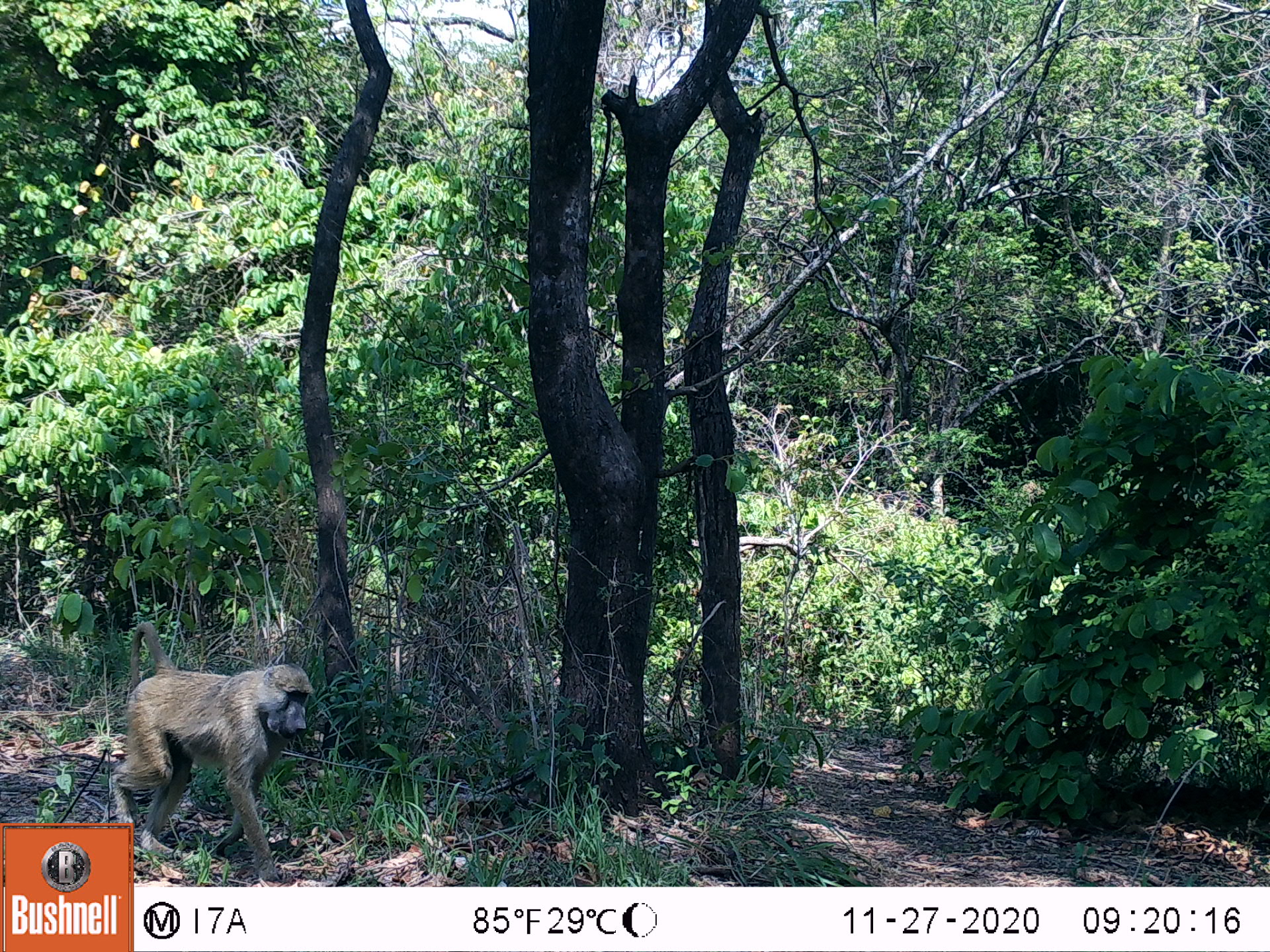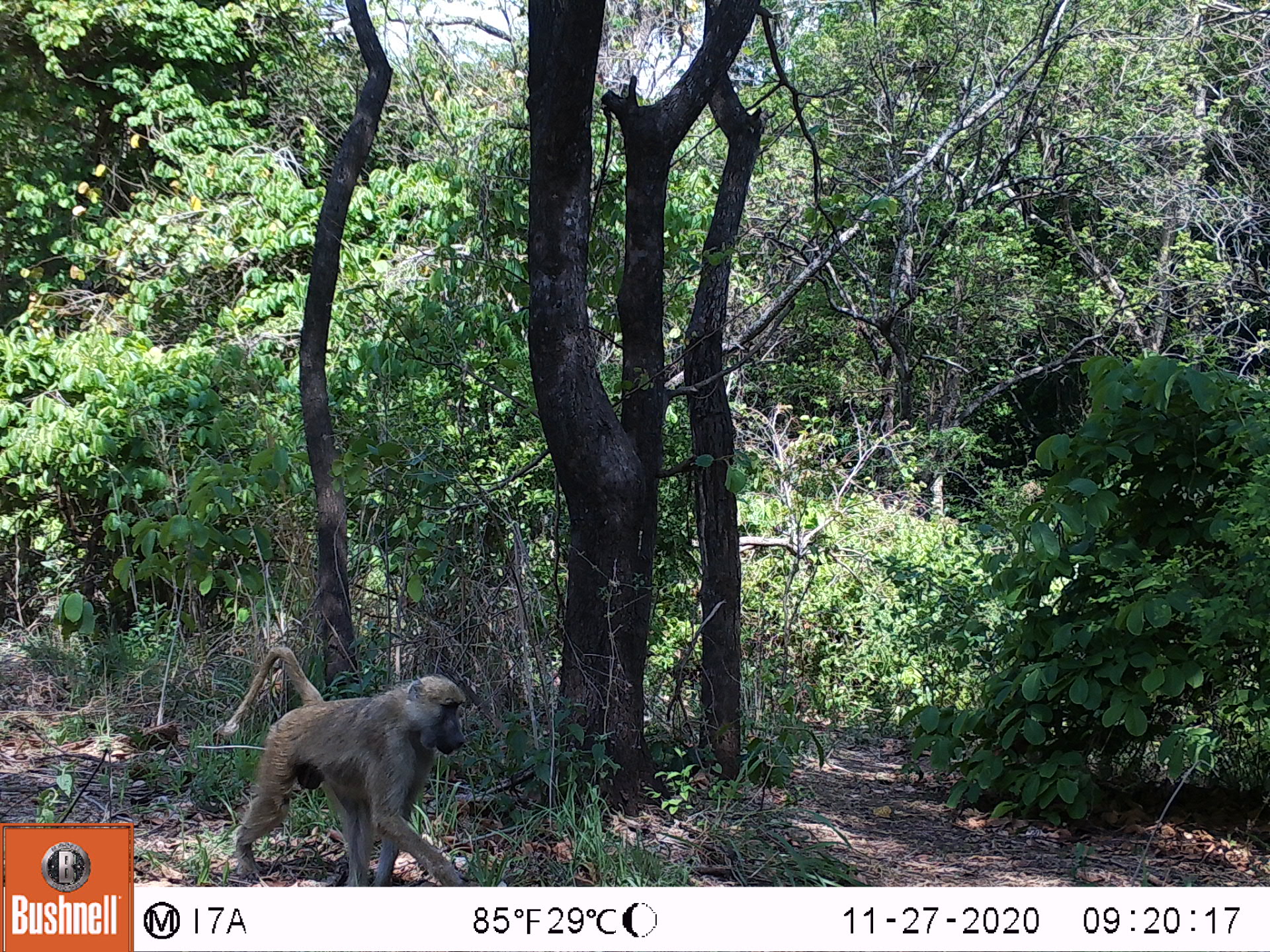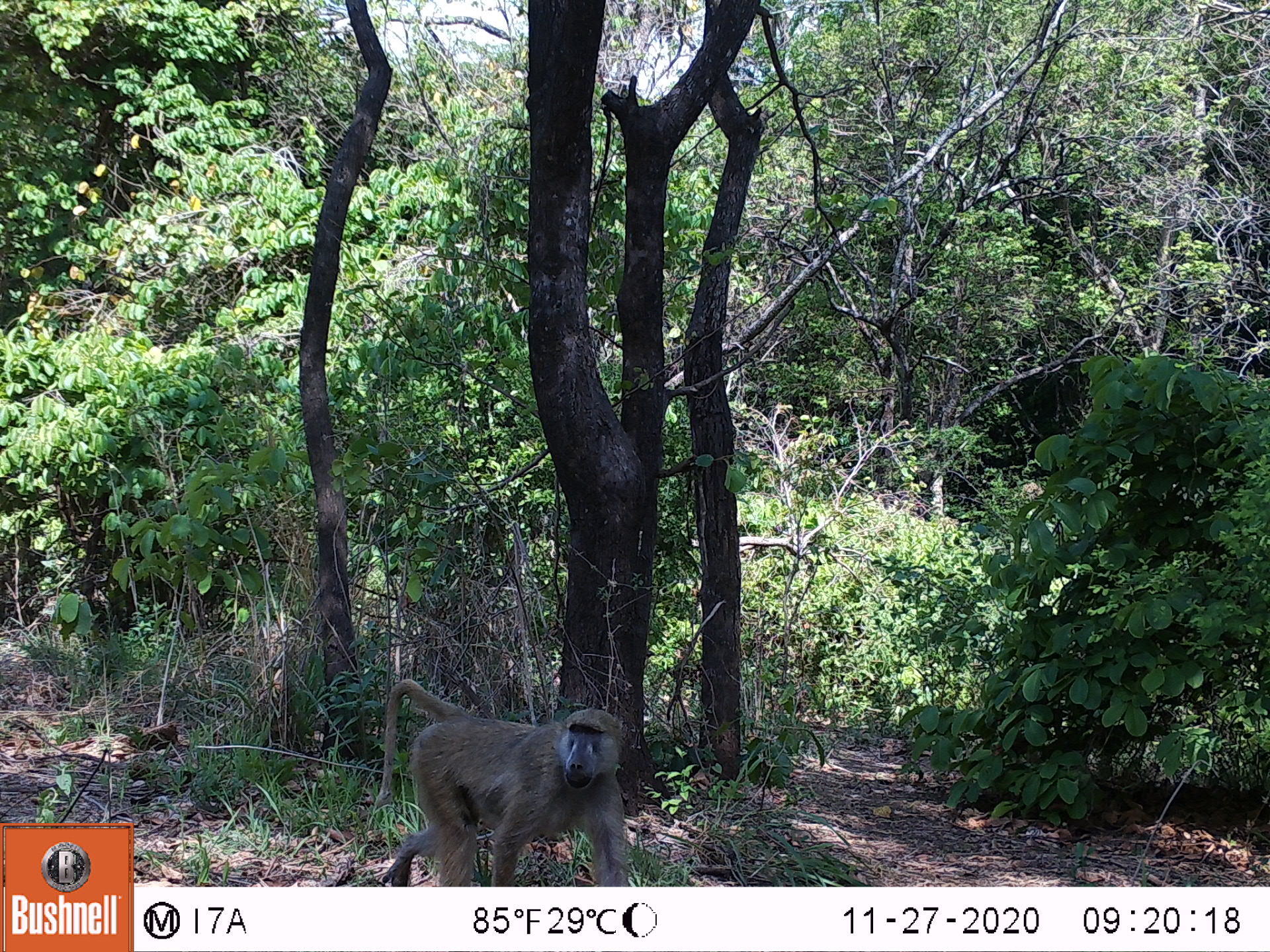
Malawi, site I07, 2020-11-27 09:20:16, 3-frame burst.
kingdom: Animalia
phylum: Chordata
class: Mammalia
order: Primates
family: Cercopithecidae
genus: Papio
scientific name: Papio cynocephalus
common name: yellow baboon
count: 1